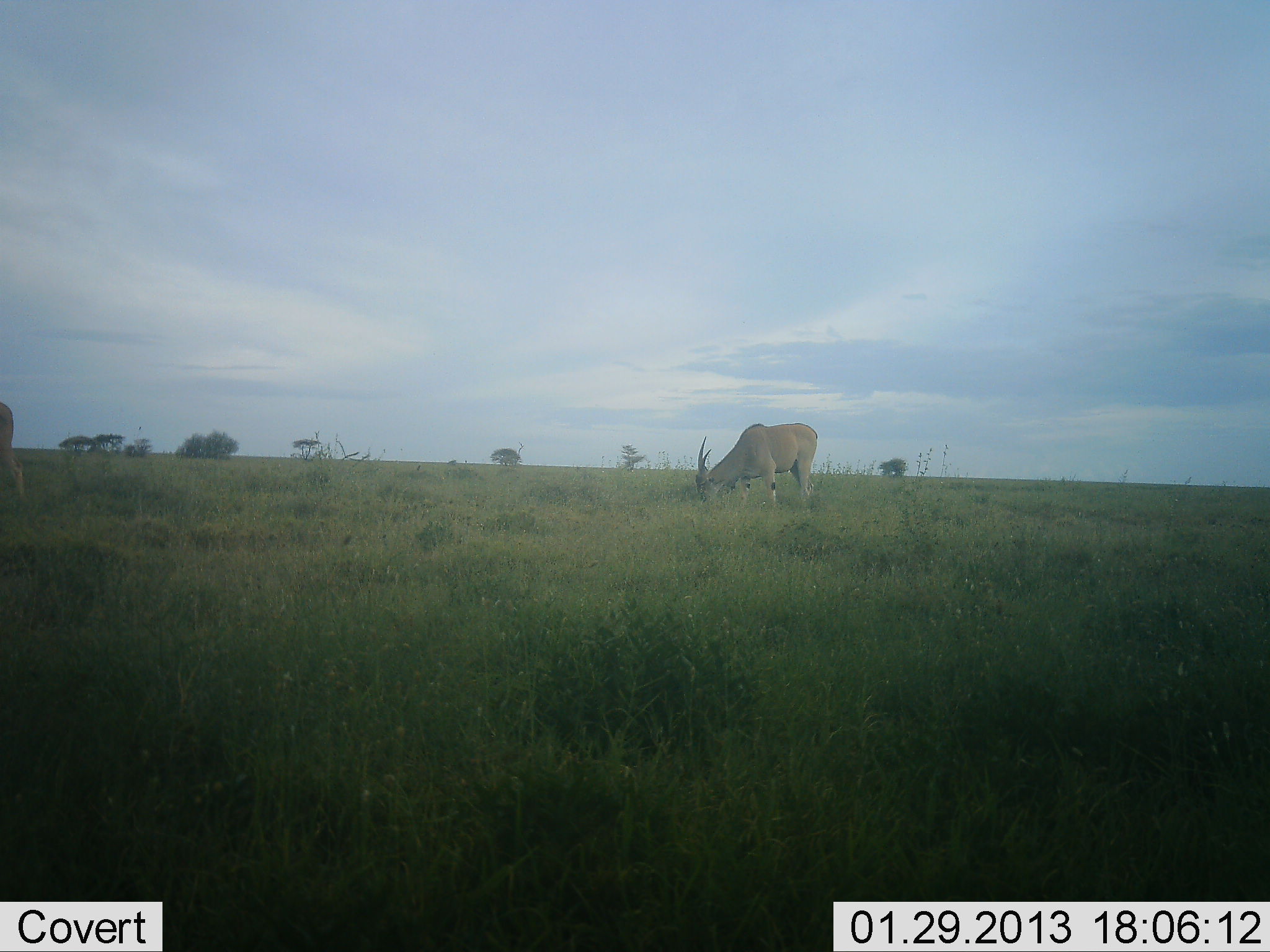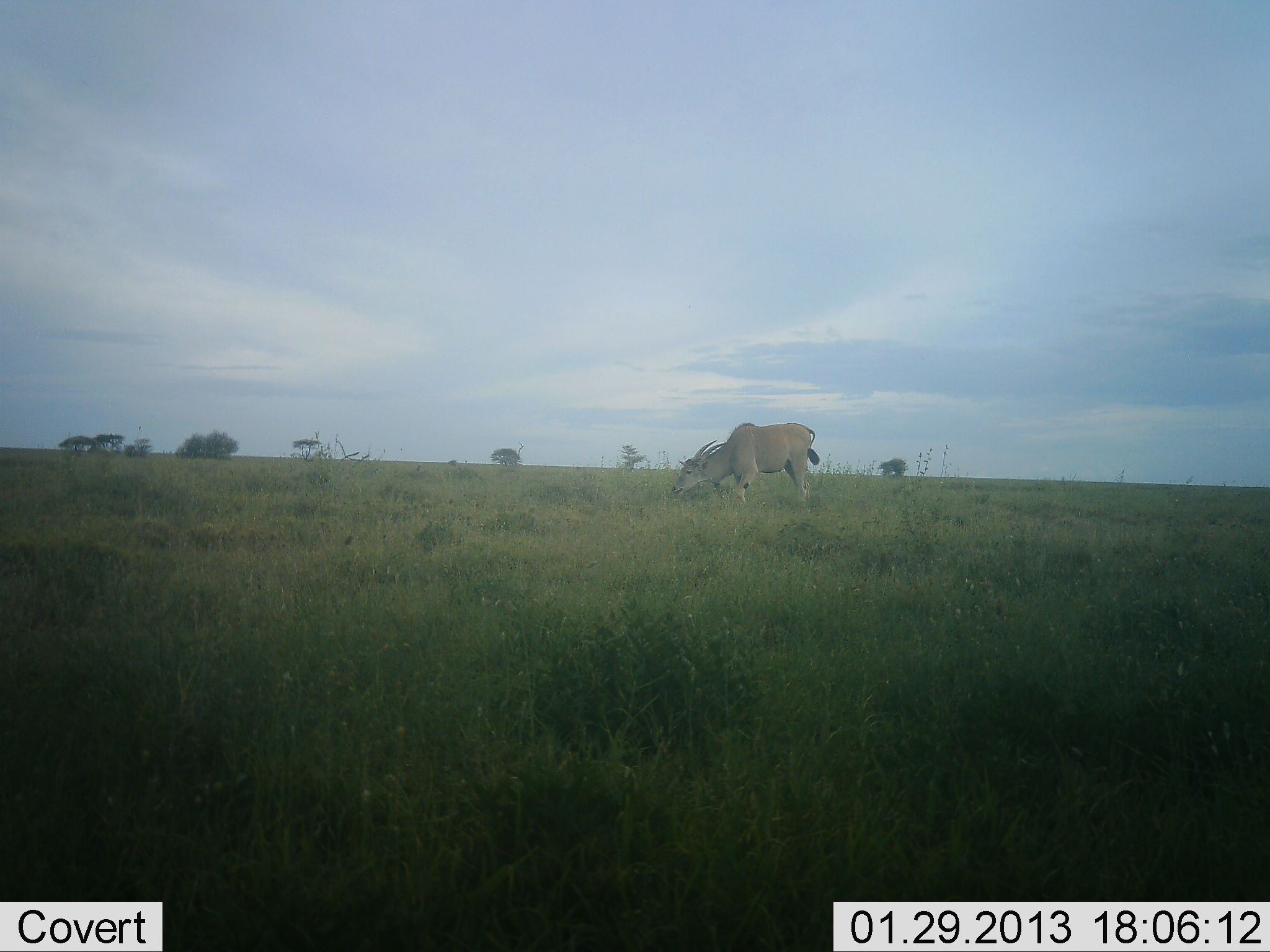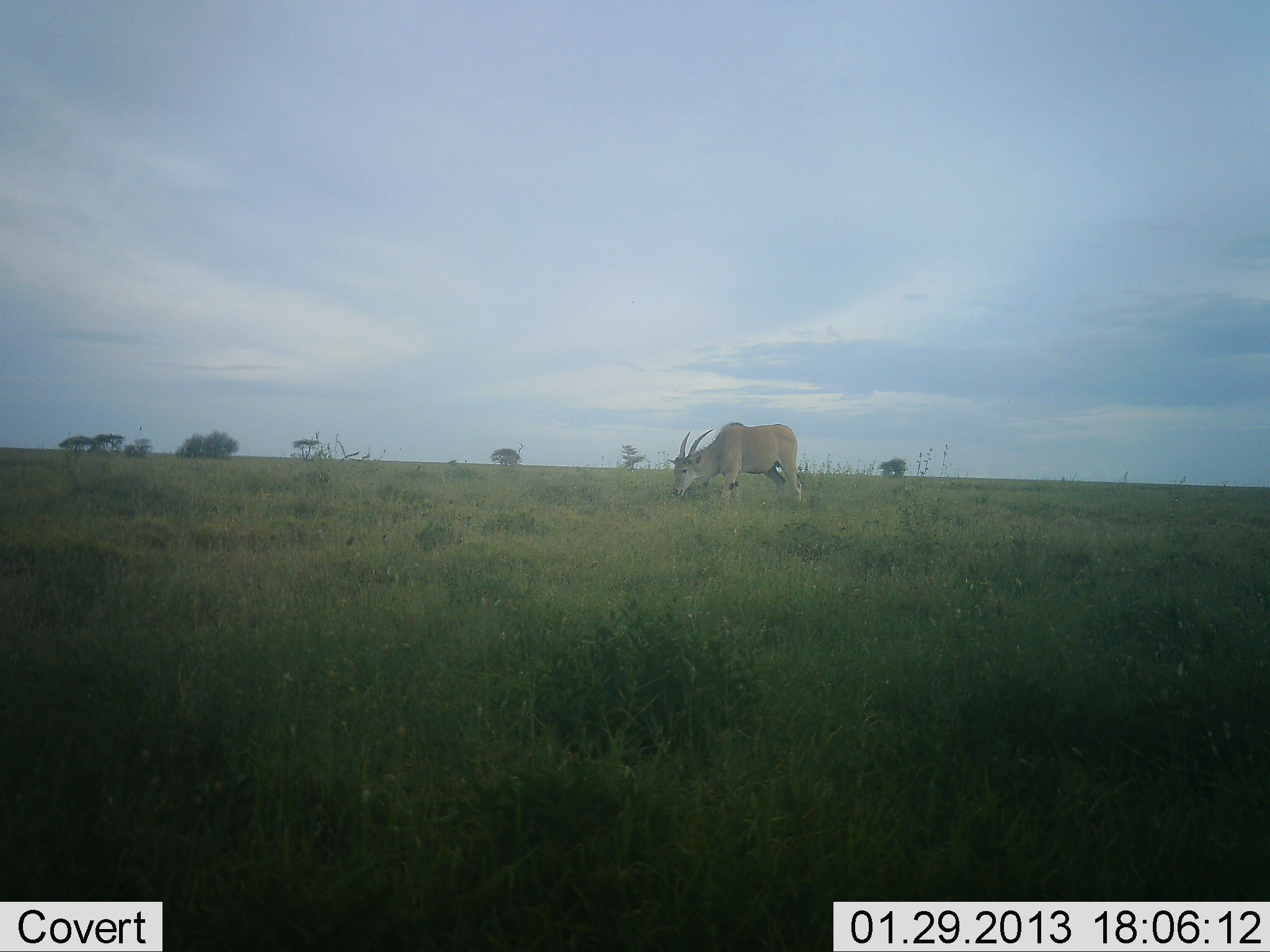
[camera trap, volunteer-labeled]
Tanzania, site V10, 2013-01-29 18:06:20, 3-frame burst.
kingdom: Animalia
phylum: Chordata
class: Mammalia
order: Artiodactyla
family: Bovidae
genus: Tragelaphus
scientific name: Tragelaphus oryx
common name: eland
Eland (Tragelaphus oryx), count 2. Behavior (volunteer vote fractions): standing 27%, resting 0%, moving 27%, interacting 0%. Young present (vote fraction): 0%. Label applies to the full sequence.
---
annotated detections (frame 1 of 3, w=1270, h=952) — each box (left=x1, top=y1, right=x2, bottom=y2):
animal: (left=693, top=423, right=819, bottom=518)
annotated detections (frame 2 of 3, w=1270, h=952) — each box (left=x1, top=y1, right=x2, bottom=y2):
animal: (left=668, top=421, right=821, bottom=514)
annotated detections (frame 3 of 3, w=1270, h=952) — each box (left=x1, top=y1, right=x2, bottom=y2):
animal: (left=667, top=422, right=803, bottom=514)